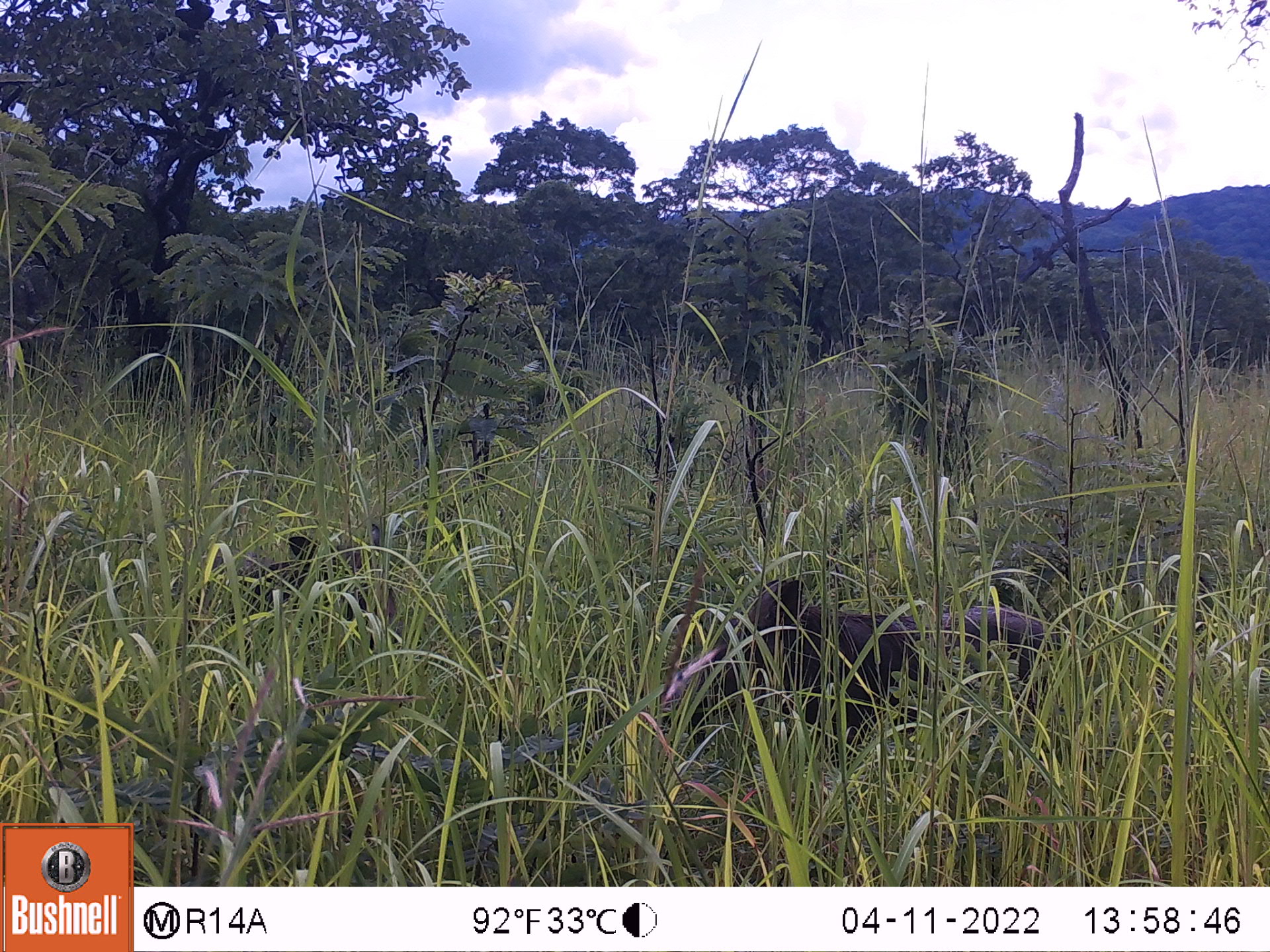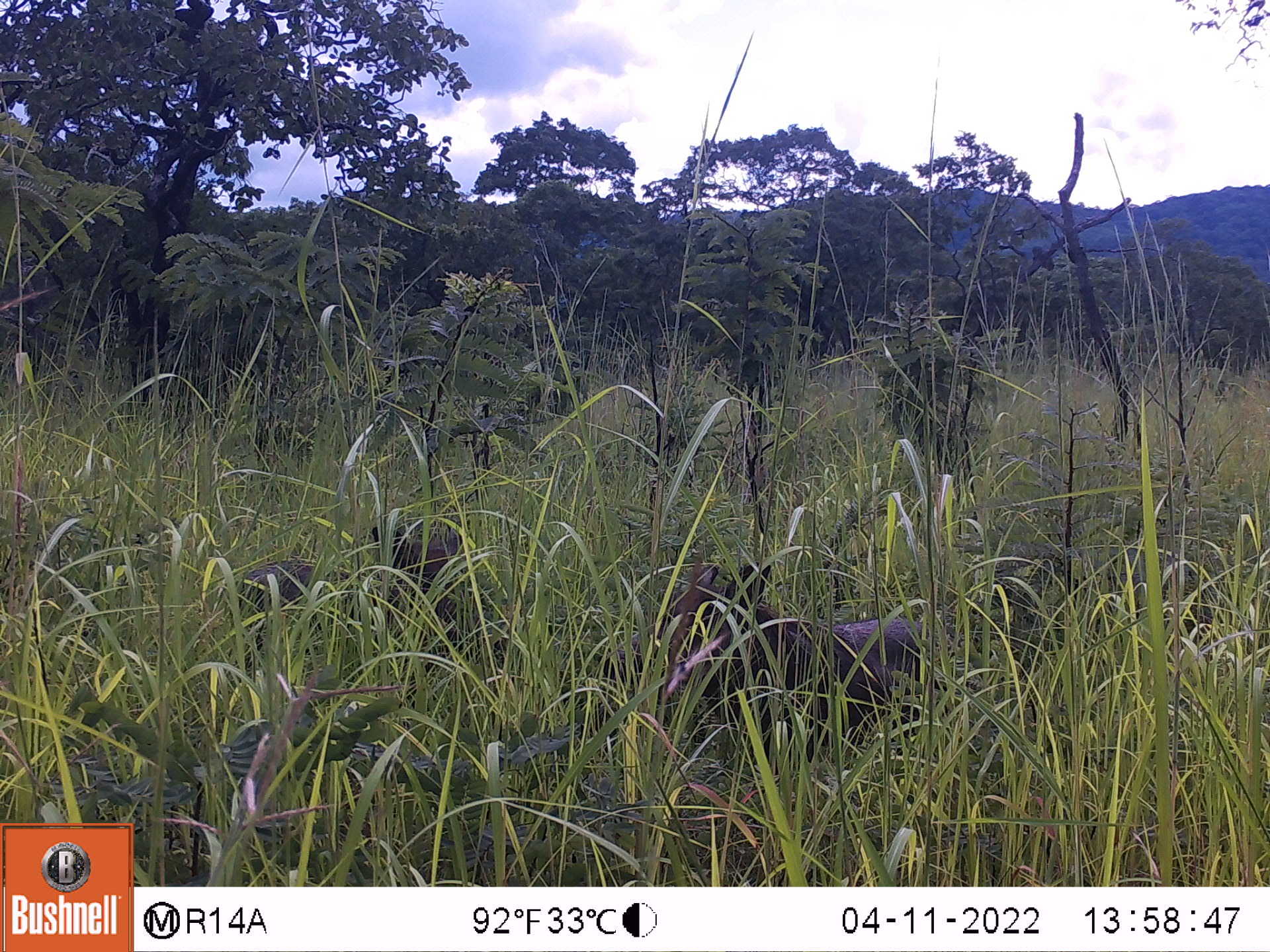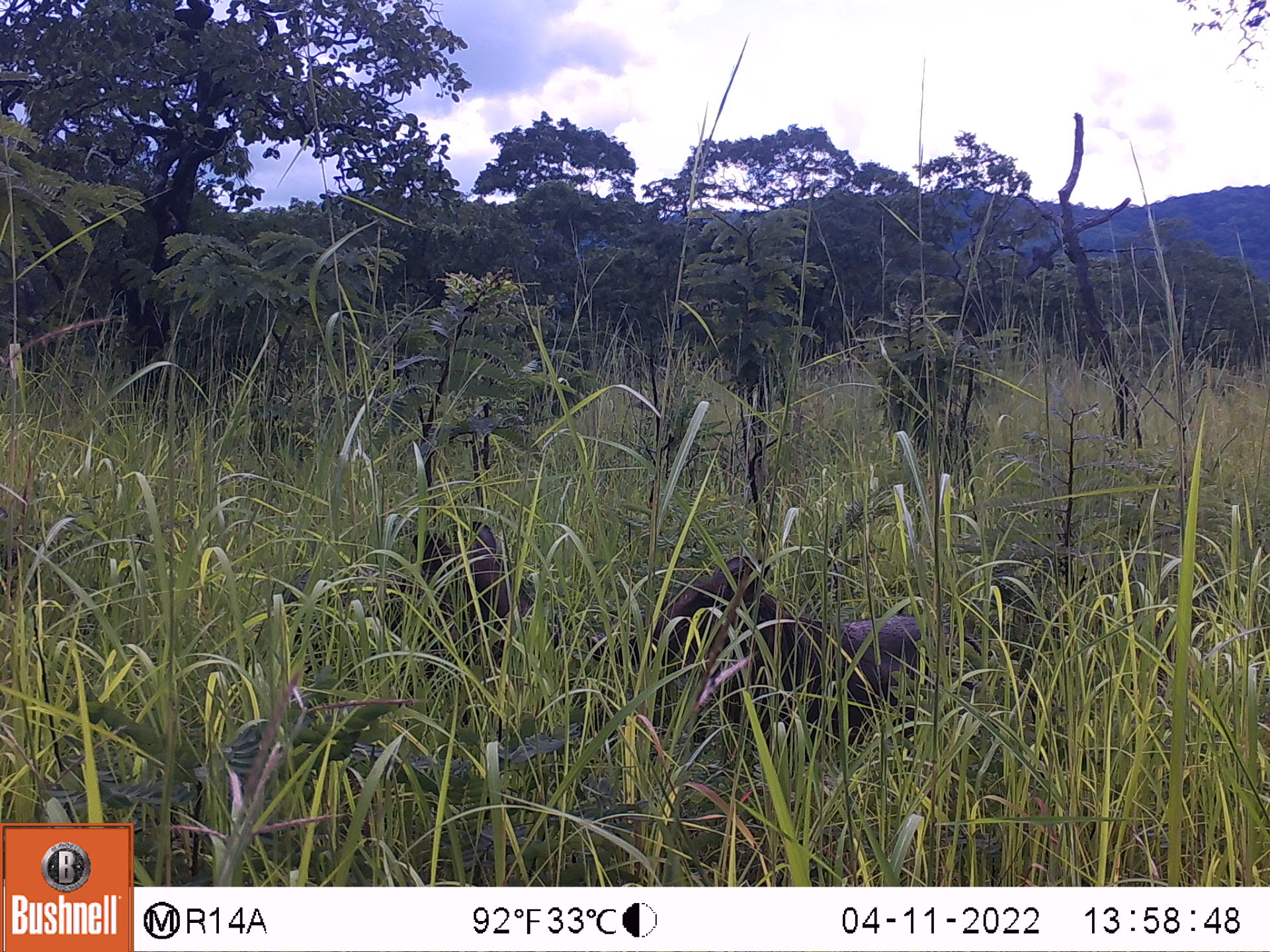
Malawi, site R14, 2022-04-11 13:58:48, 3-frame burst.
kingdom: Animalia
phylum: Chordata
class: Mammalia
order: Artiodactyla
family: Suidae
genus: Phacochoerus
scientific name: Phacochoerus africanus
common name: common warthog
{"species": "common warthog (Phacochoerus africanus)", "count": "1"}